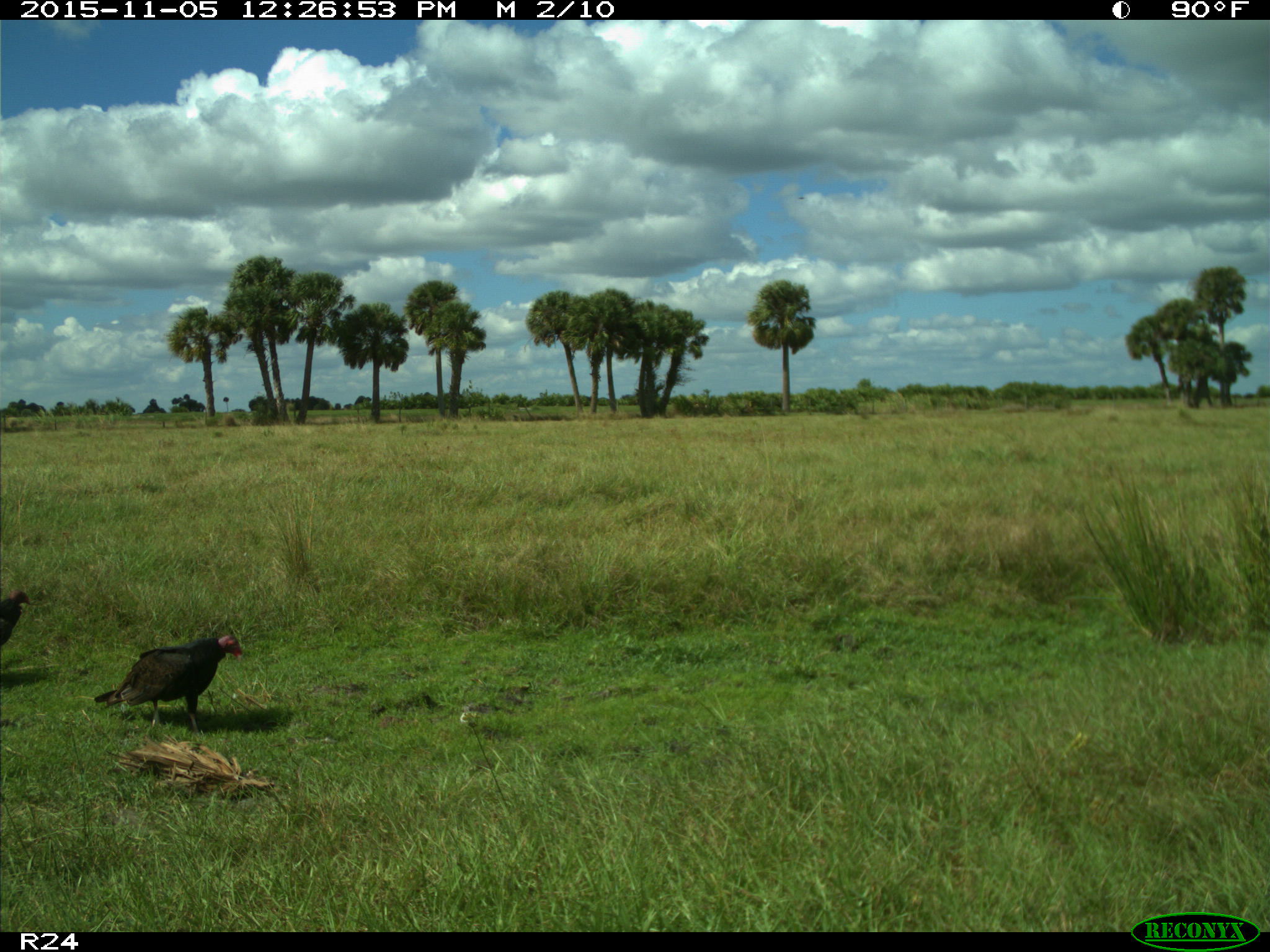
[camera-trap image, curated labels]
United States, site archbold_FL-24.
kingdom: Animalia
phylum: Chordata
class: Aves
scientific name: Aves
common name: birds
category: unidentified bird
Unidentified bird (birds) (Aves).